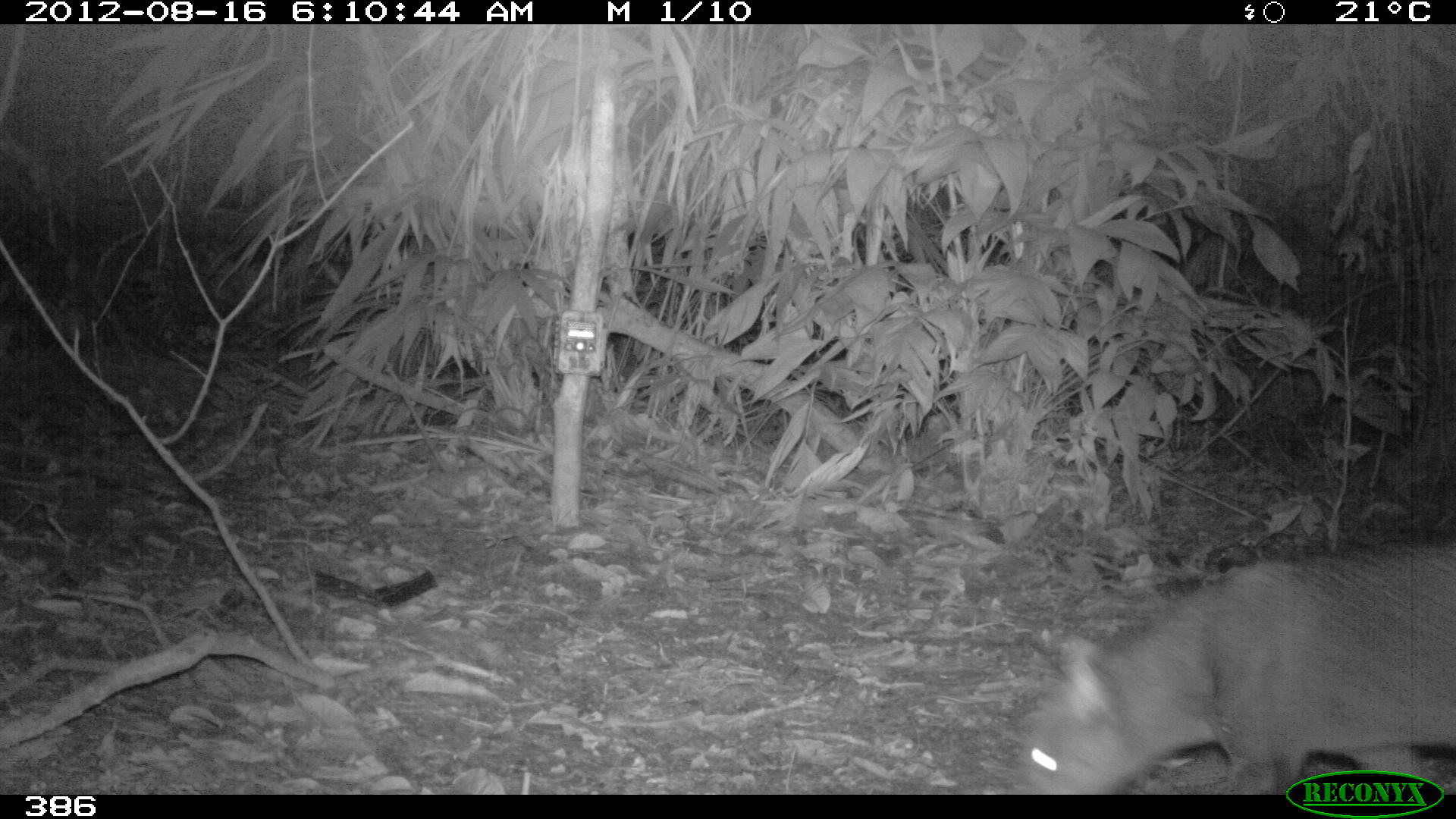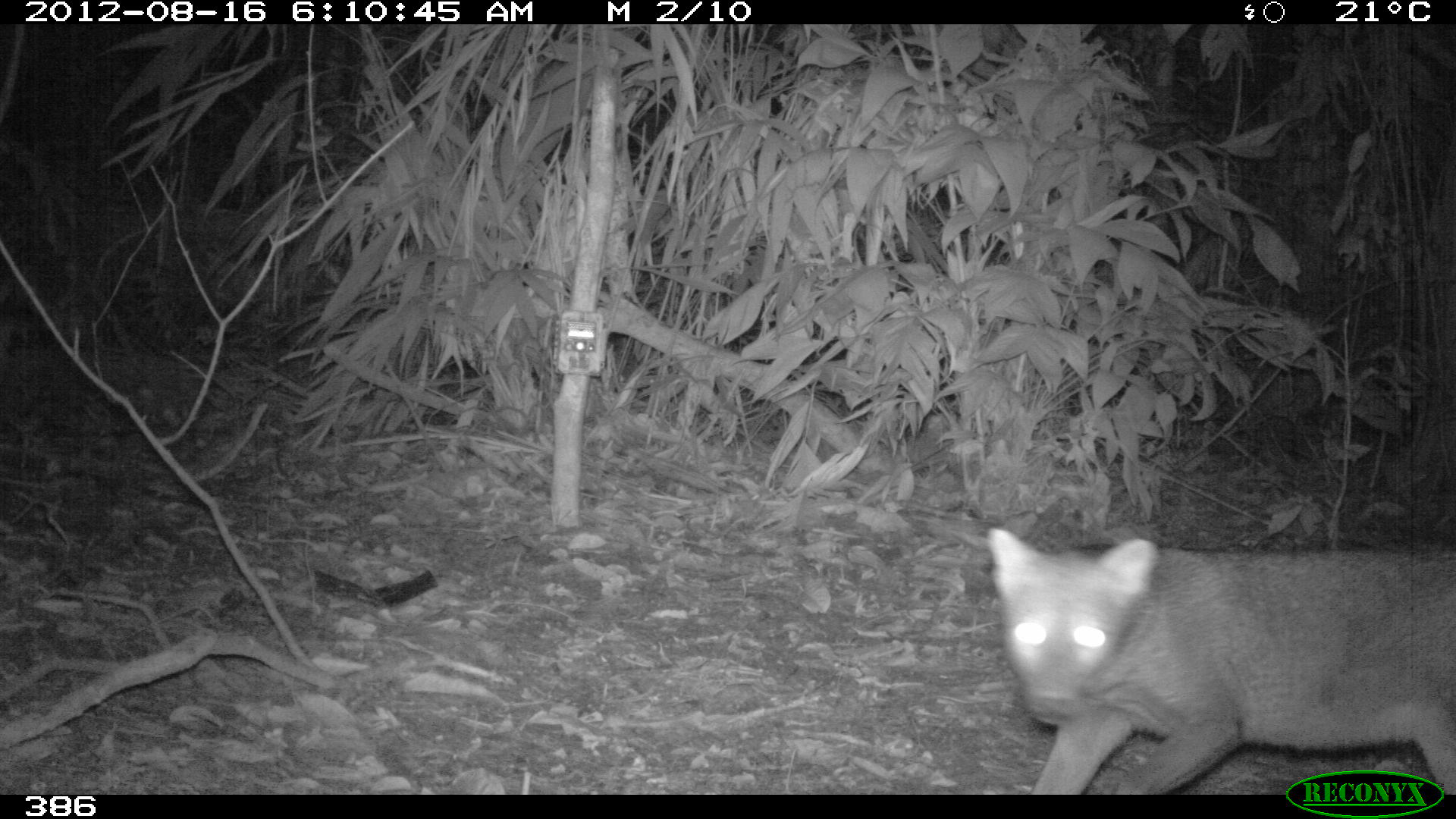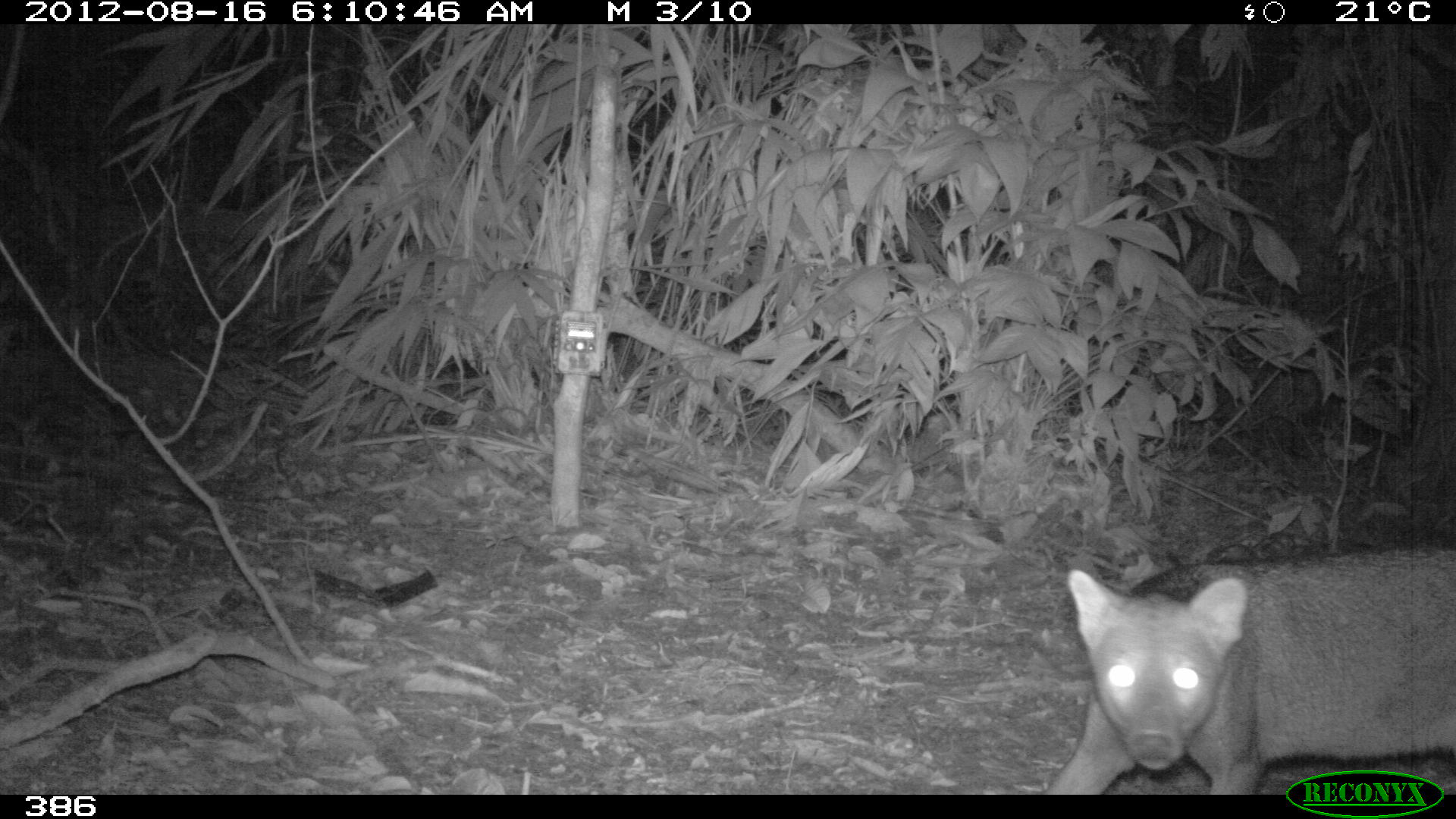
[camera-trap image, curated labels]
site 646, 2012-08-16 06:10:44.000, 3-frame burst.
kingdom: Animalia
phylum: Chordata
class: Mammalia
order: Carnivora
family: Canidae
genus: Atelocynus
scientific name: Atelocynus microtis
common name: short-eared dog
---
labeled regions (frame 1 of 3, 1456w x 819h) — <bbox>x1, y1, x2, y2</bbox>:
atelocynus microtis: <bbox>1009, 538, 1456, 790</bbox>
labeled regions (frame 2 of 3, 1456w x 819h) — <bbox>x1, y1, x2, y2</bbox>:
atelocynus microtis: <bbox>983, 519, 1456, 794</bbox>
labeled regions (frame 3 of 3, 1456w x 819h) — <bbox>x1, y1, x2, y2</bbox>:
atelocynus microtis: <bbox>1042, 543, 1456, 794</bbox>